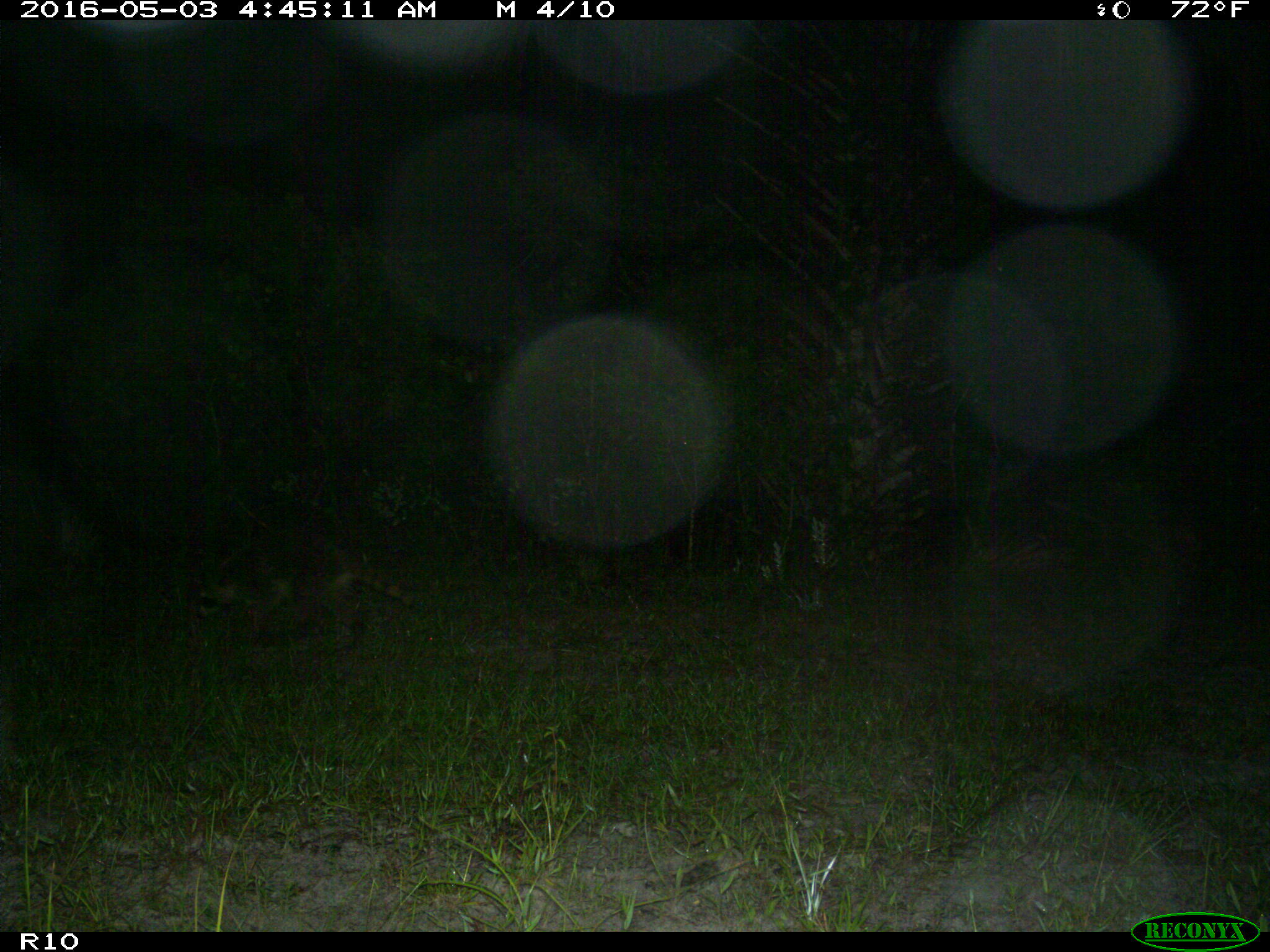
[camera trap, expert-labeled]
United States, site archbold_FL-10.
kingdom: Animalia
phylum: Chordata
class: Mammalia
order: Carnivora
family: Procyonidae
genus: Procyon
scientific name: Procyon lotor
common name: common raccoon